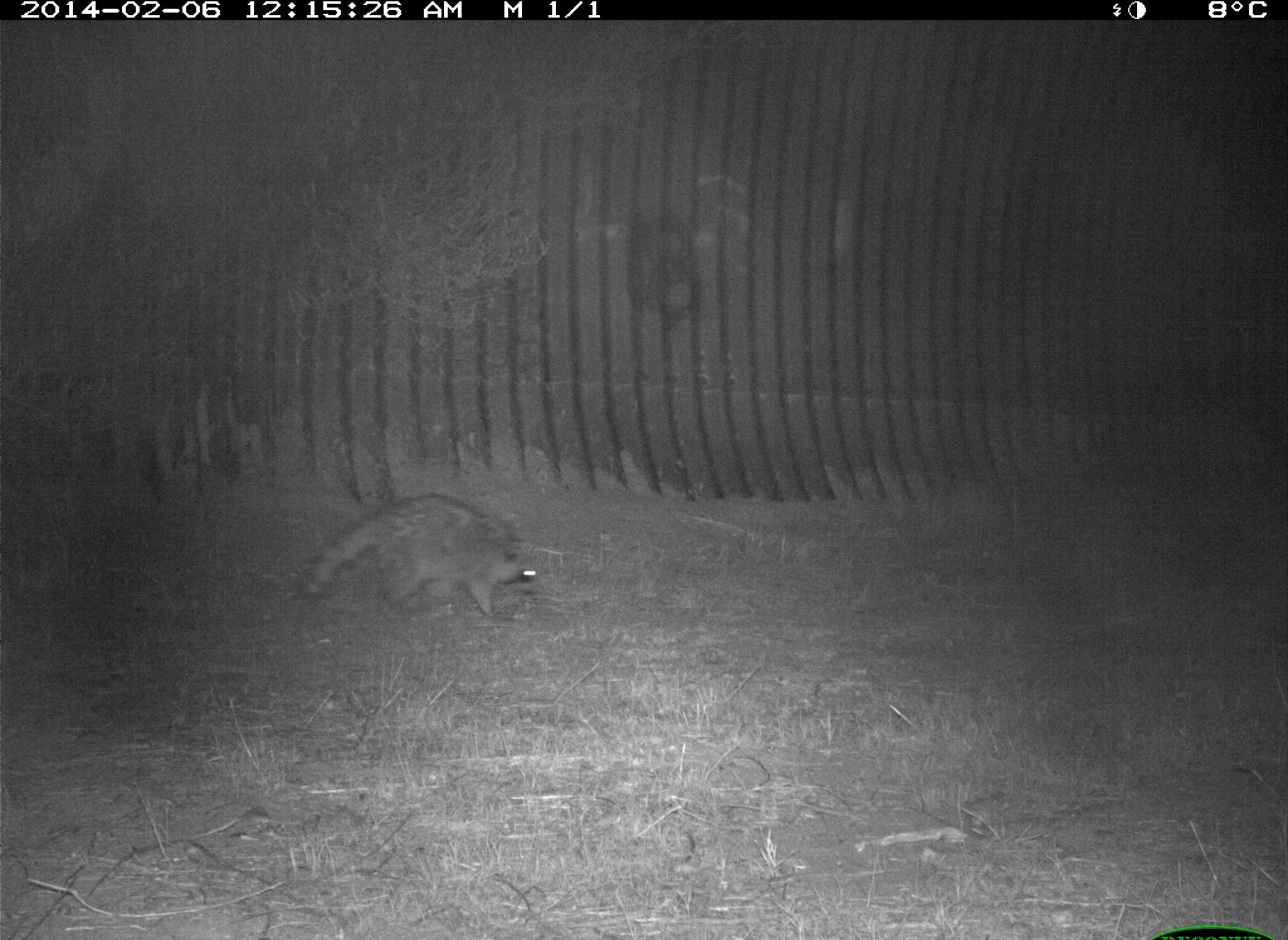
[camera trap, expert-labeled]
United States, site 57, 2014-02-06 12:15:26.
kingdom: Animalia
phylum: Chordata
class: Mammalia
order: Carnivora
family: Procyonidae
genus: Procyon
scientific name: Procyon lotor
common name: raccoon